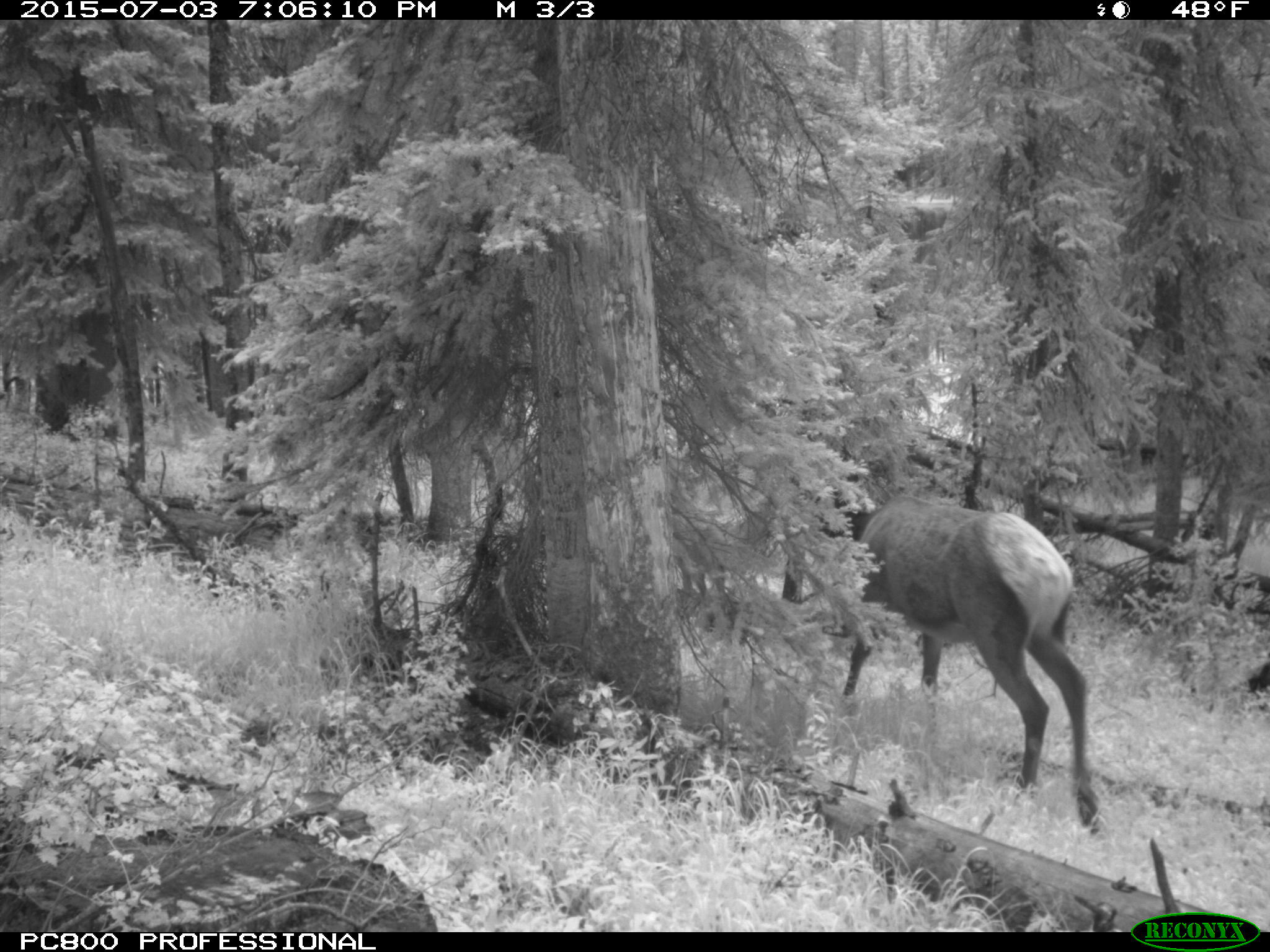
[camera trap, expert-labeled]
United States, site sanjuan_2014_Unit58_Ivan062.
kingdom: Animalia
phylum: Chordata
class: Mammalia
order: Artiodactyla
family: Cervidae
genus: Cervus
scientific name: Cervus elaphus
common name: red deer